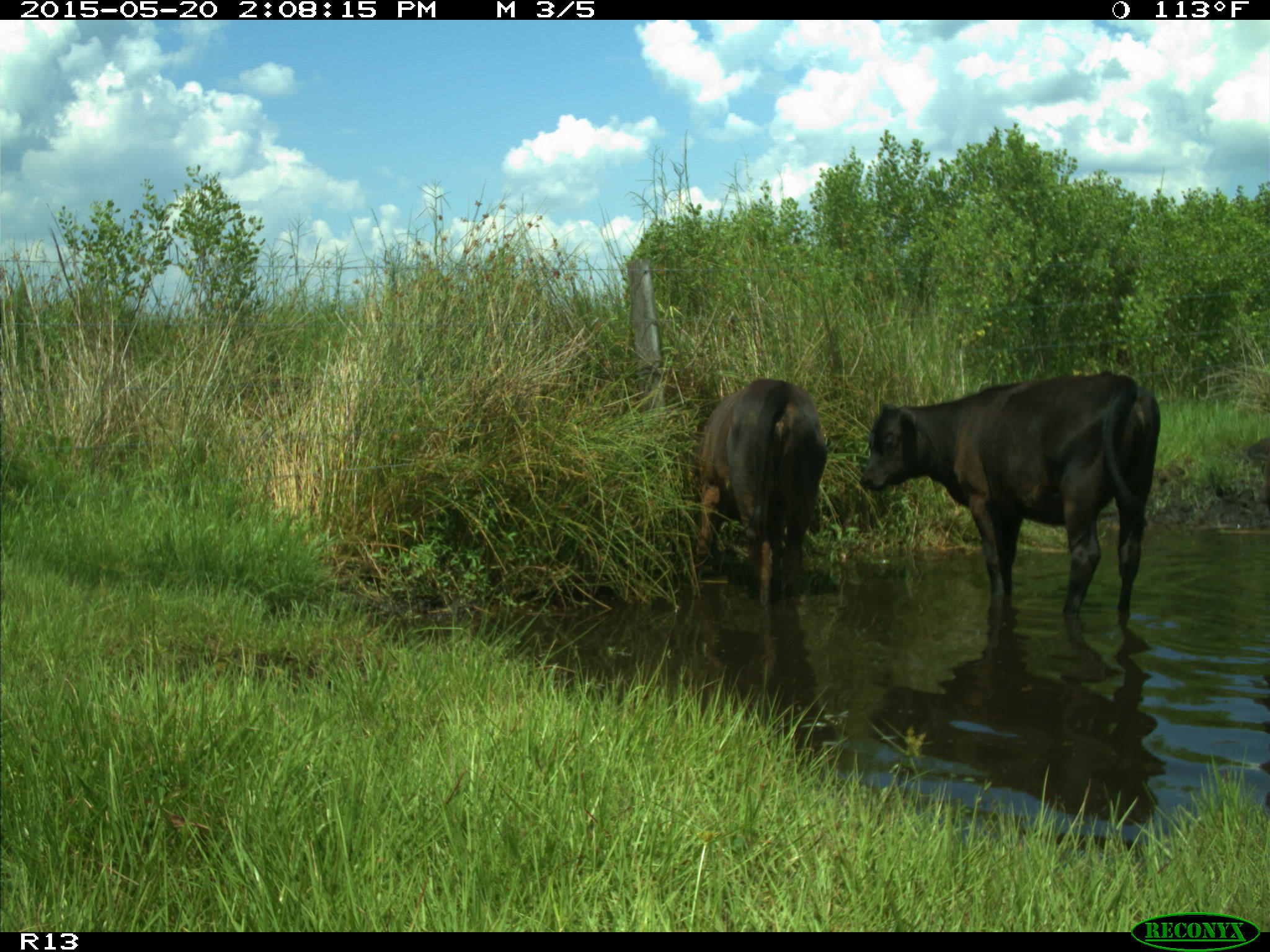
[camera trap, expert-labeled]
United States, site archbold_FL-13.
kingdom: Animalia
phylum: Chordata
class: Mammalia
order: Artiodactyla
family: Bovidae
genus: Bos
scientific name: Bos taurus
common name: domestic cow